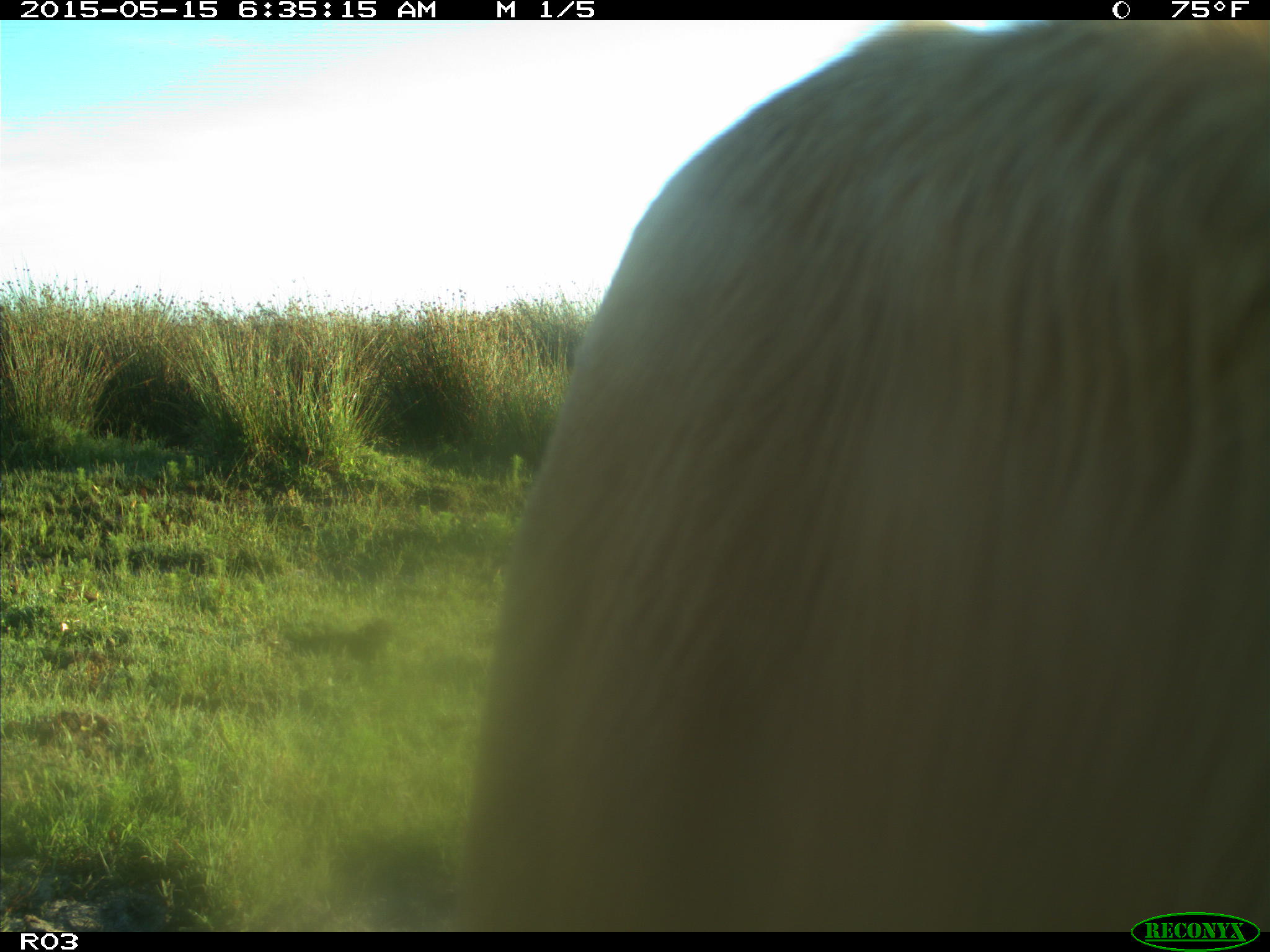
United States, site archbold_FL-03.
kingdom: Animalia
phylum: Chordata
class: Mammalia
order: Artiodactyla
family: Bovidae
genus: Bos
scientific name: Bos taurus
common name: domestic cow